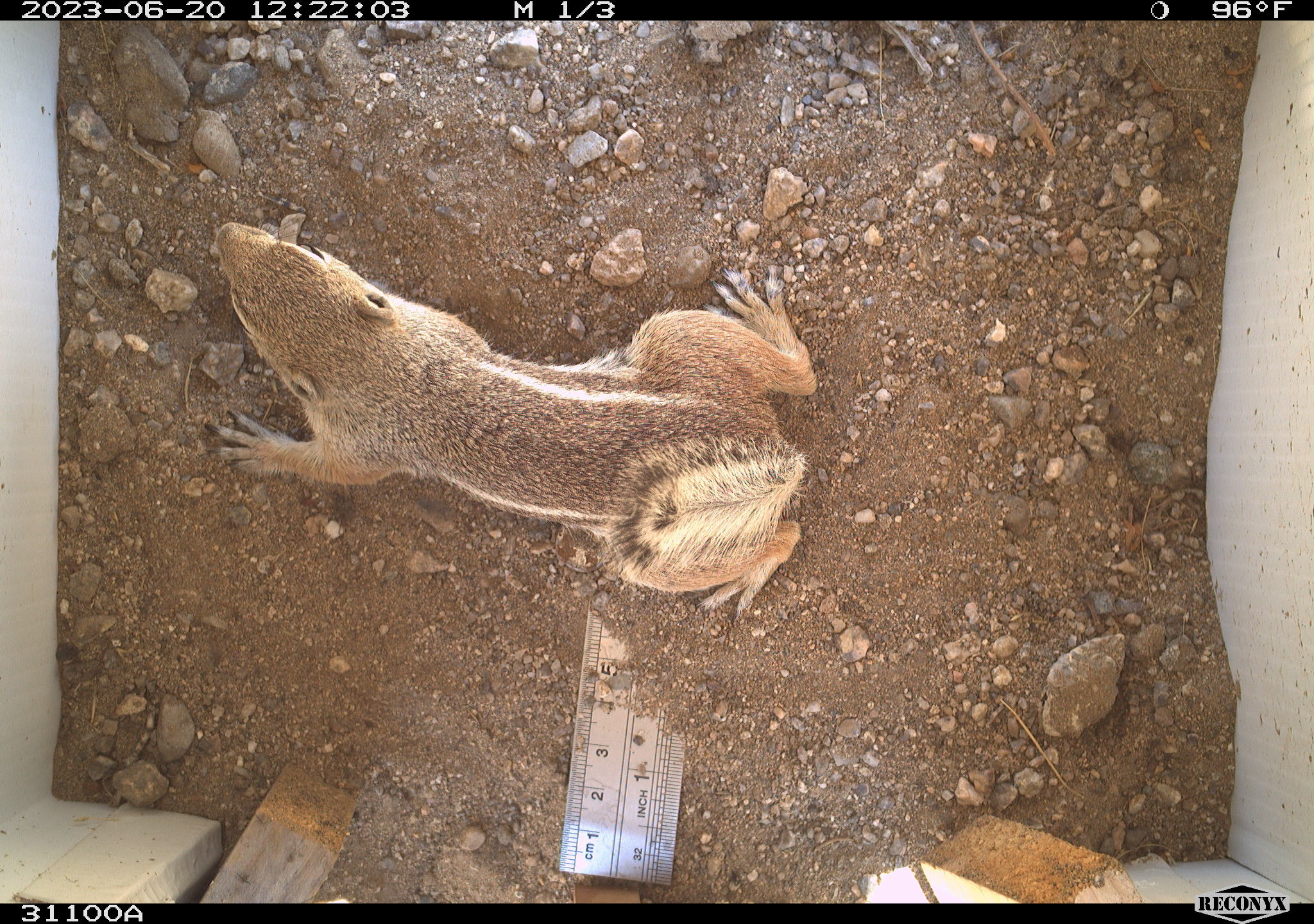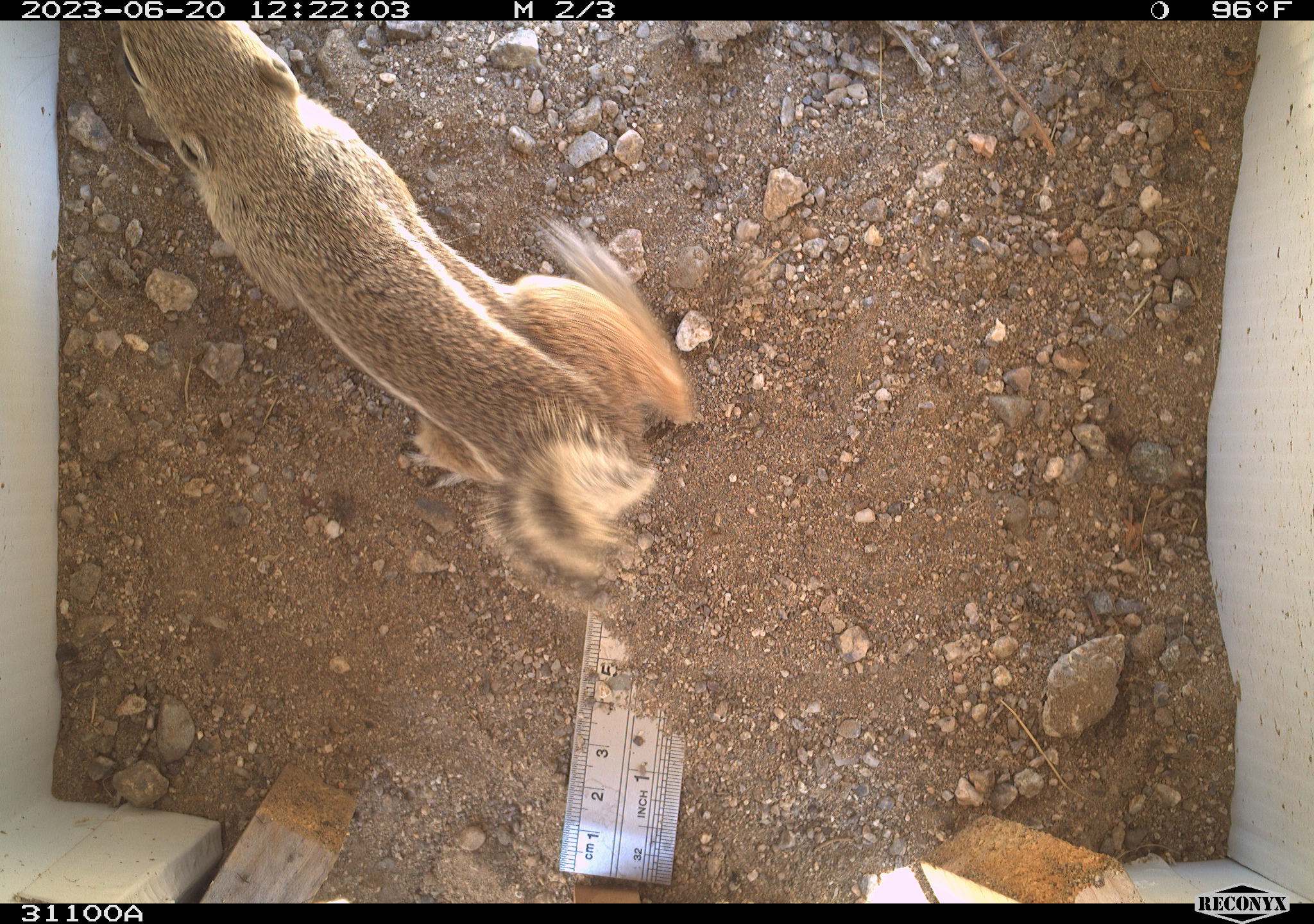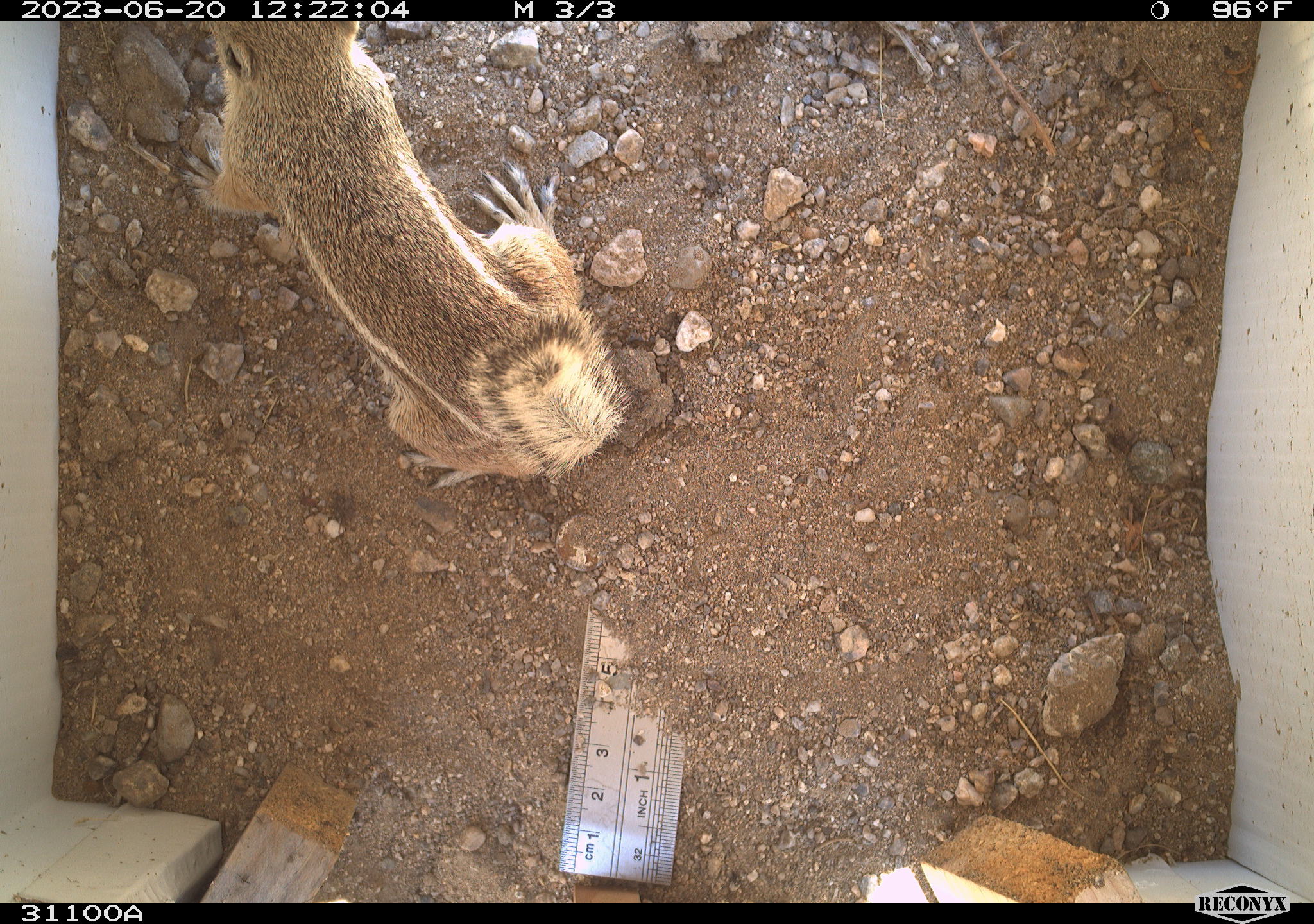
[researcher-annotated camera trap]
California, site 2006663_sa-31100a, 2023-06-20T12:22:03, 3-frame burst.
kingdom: Animalia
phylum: Chordata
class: Mammalia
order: Rodentia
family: Sciuridae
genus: Ammospermophilus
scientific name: Ammospermophilus leucurus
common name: white-tailed antelope squirrel